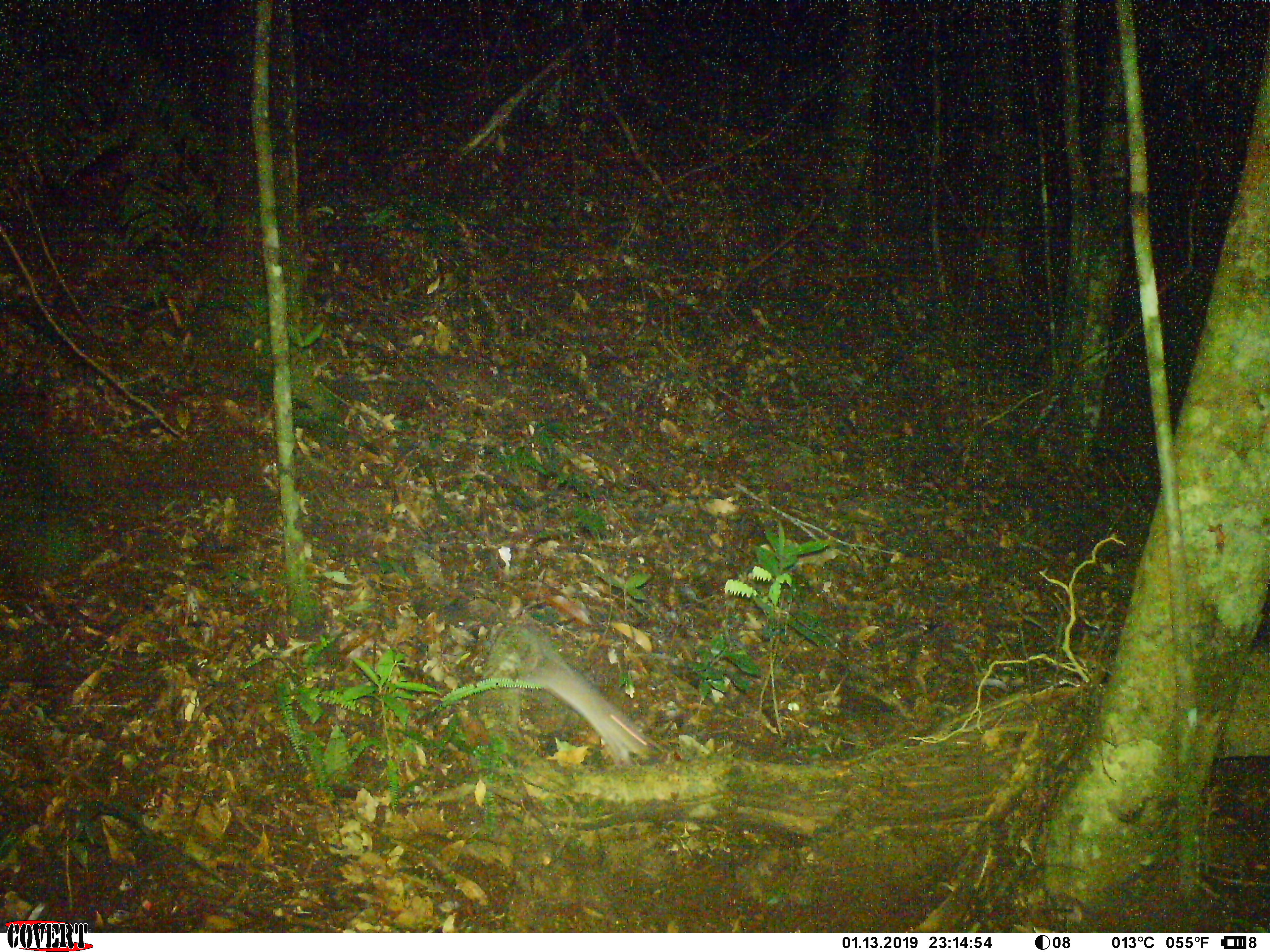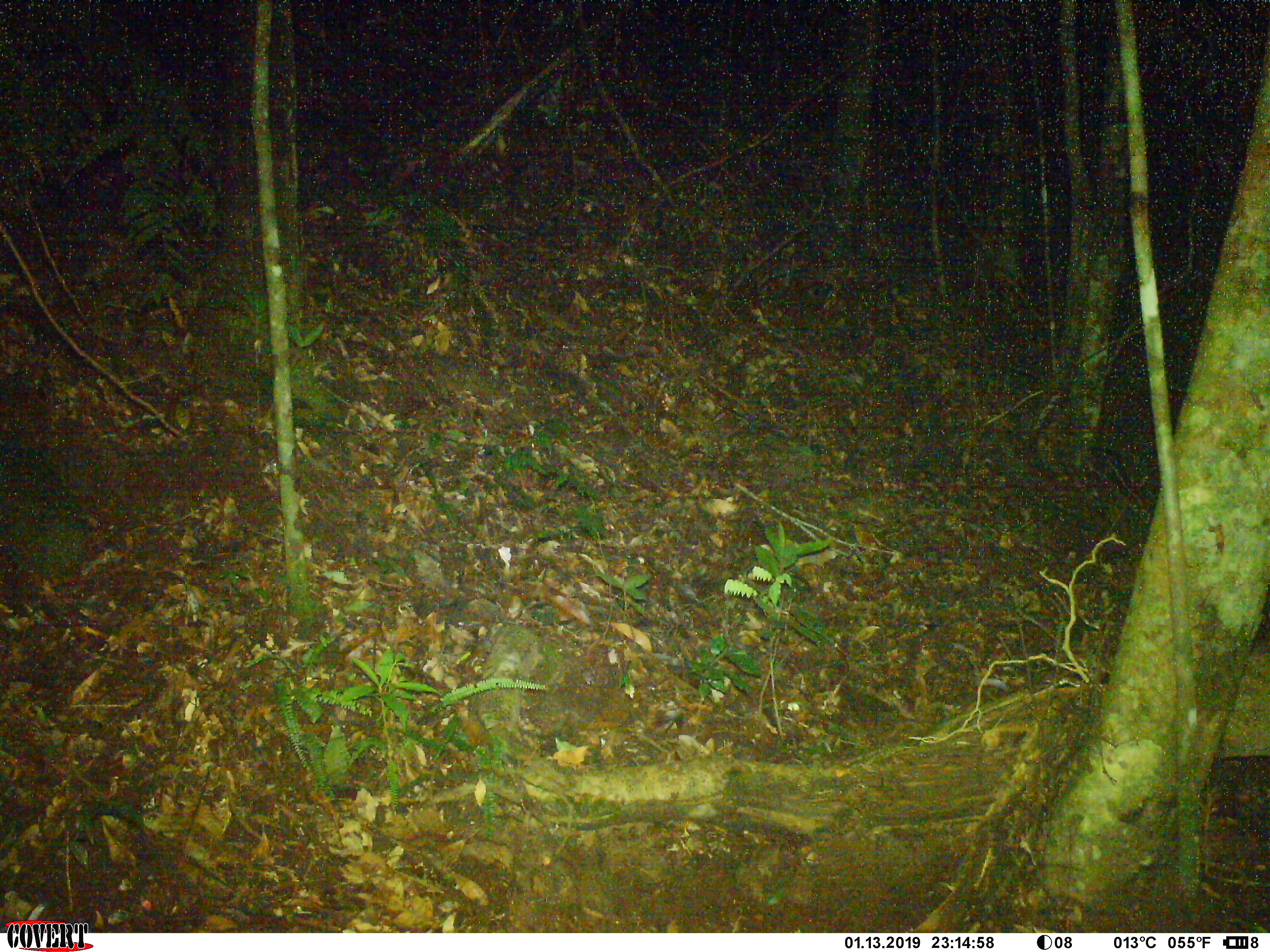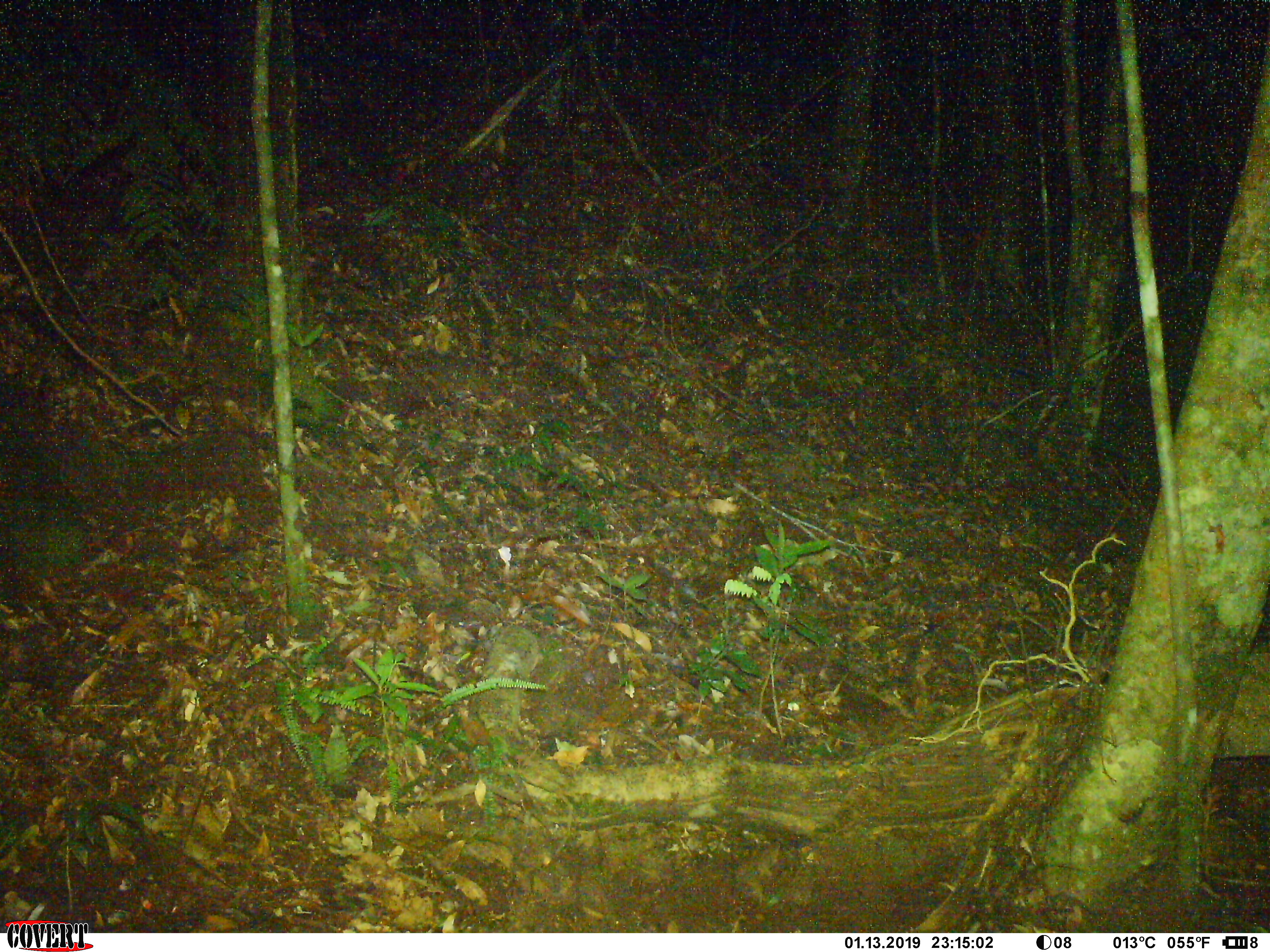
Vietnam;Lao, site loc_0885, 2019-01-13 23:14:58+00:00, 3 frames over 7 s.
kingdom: Animalia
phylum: Chordata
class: Mammalia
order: Rodentia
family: Muridae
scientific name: Muridae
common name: old-world mice and rats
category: unidentified murid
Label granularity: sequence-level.